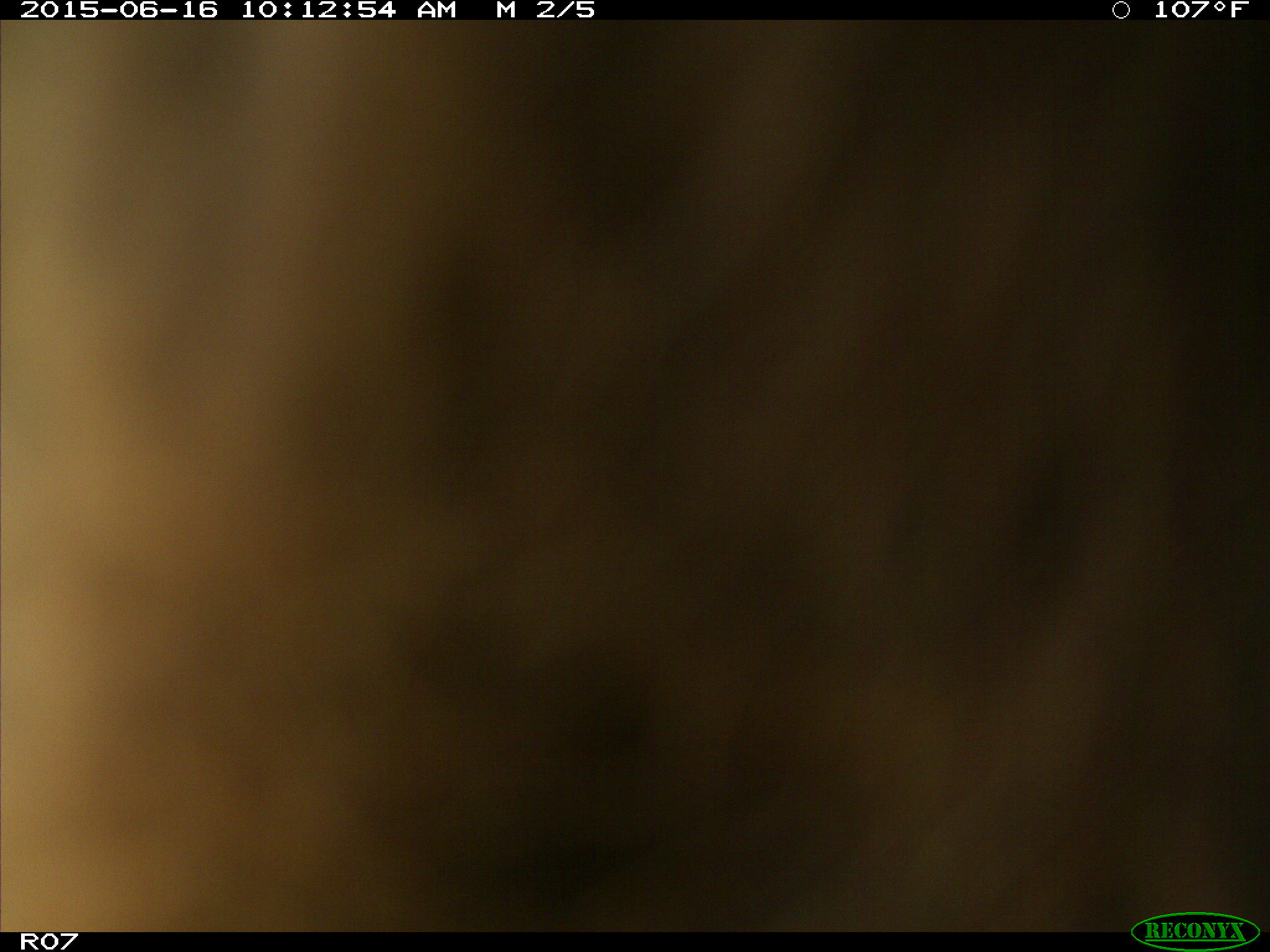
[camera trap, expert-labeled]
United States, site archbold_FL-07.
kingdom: Animalia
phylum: Chordata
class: Mammalia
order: Artiodactyla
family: Bovidae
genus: Bos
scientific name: Bos taurus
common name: domestic cow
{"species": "Bos taurus (domestic cow)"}